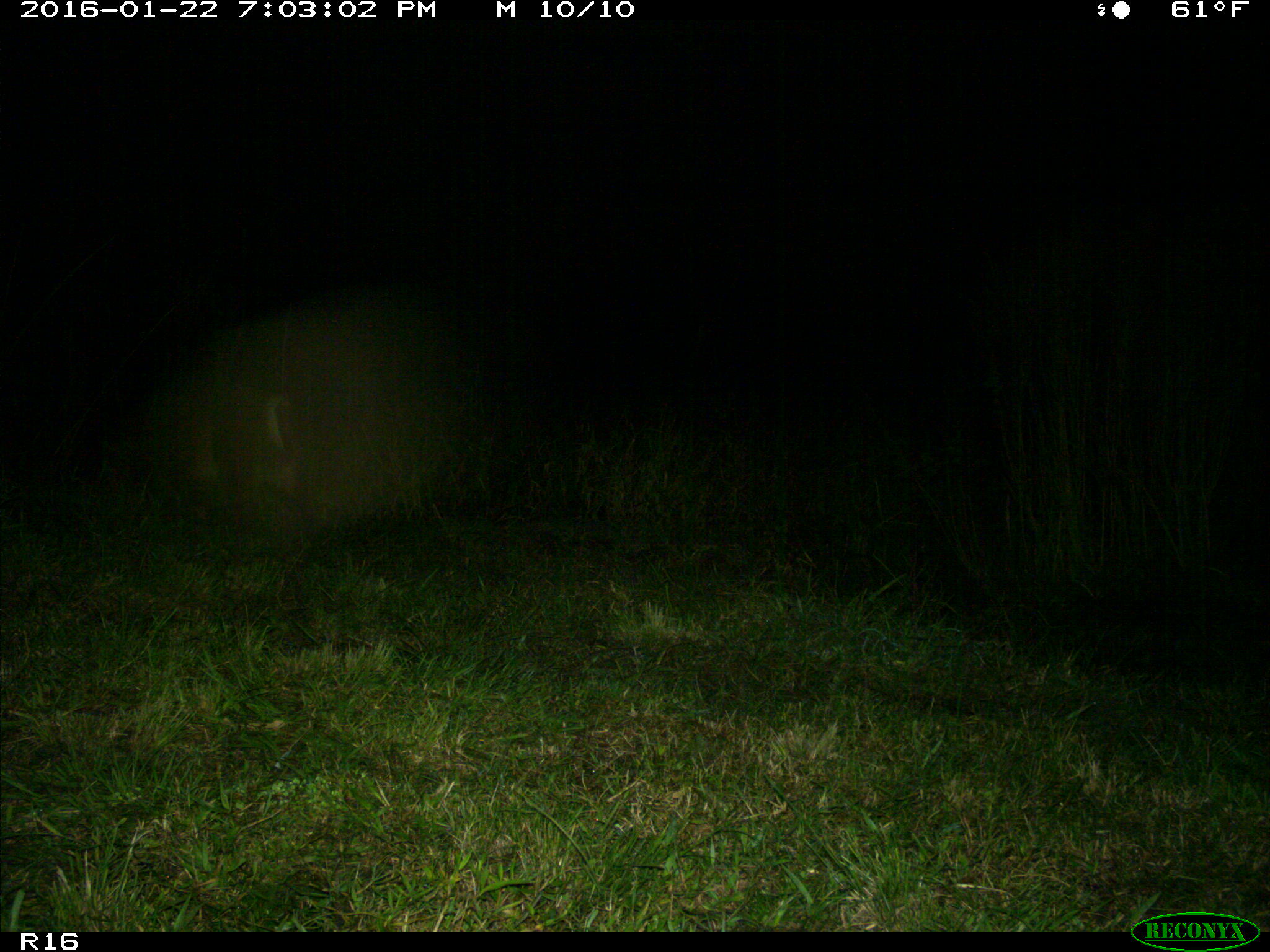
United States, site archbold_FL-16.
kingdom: Animalia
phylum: Chordata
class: Mammalia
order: Artiodactyla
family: Suidae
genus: Sus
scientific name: Sus scrofa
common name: wild boar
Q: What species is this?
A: Sus scrofa (wild boar).